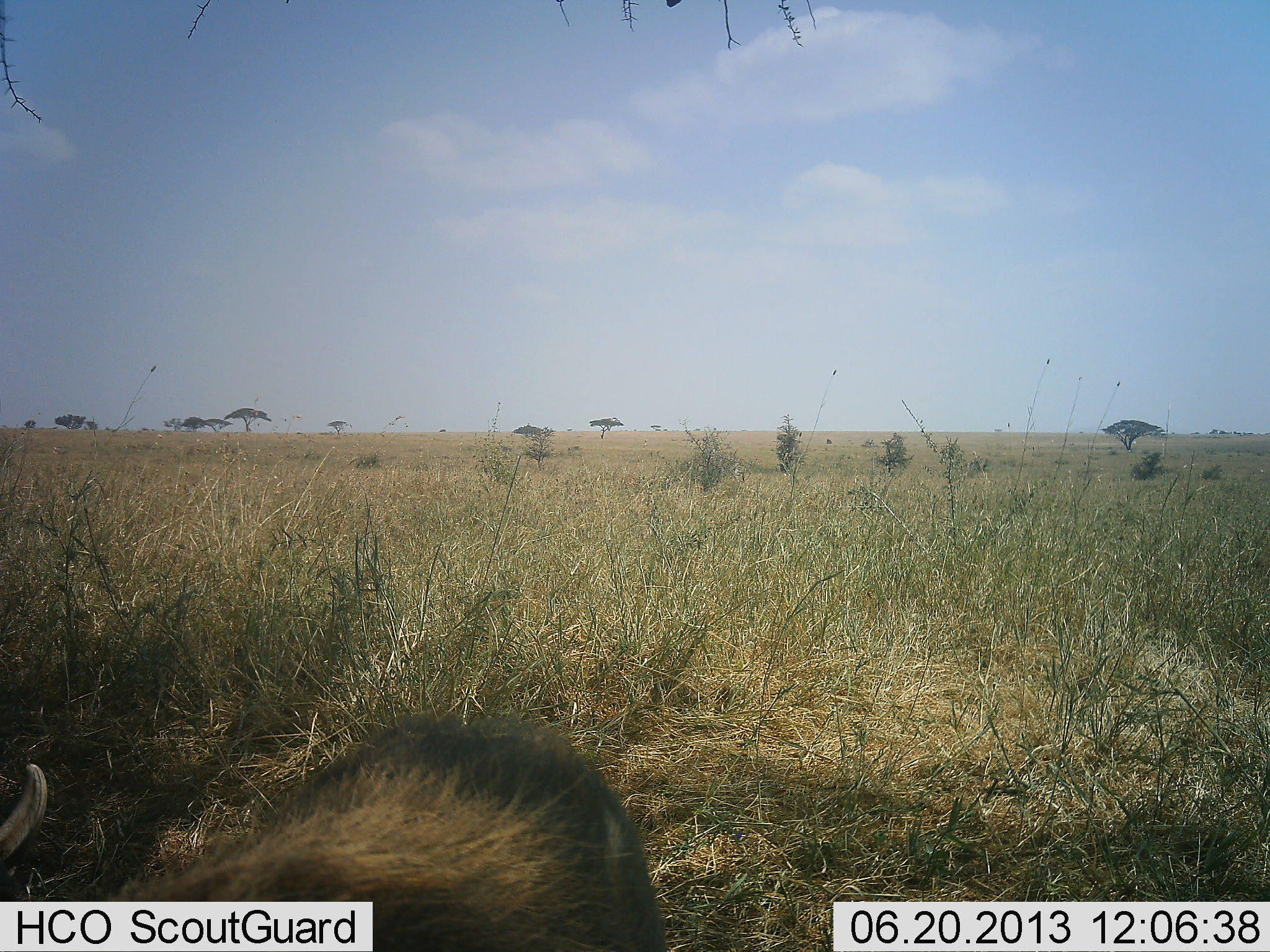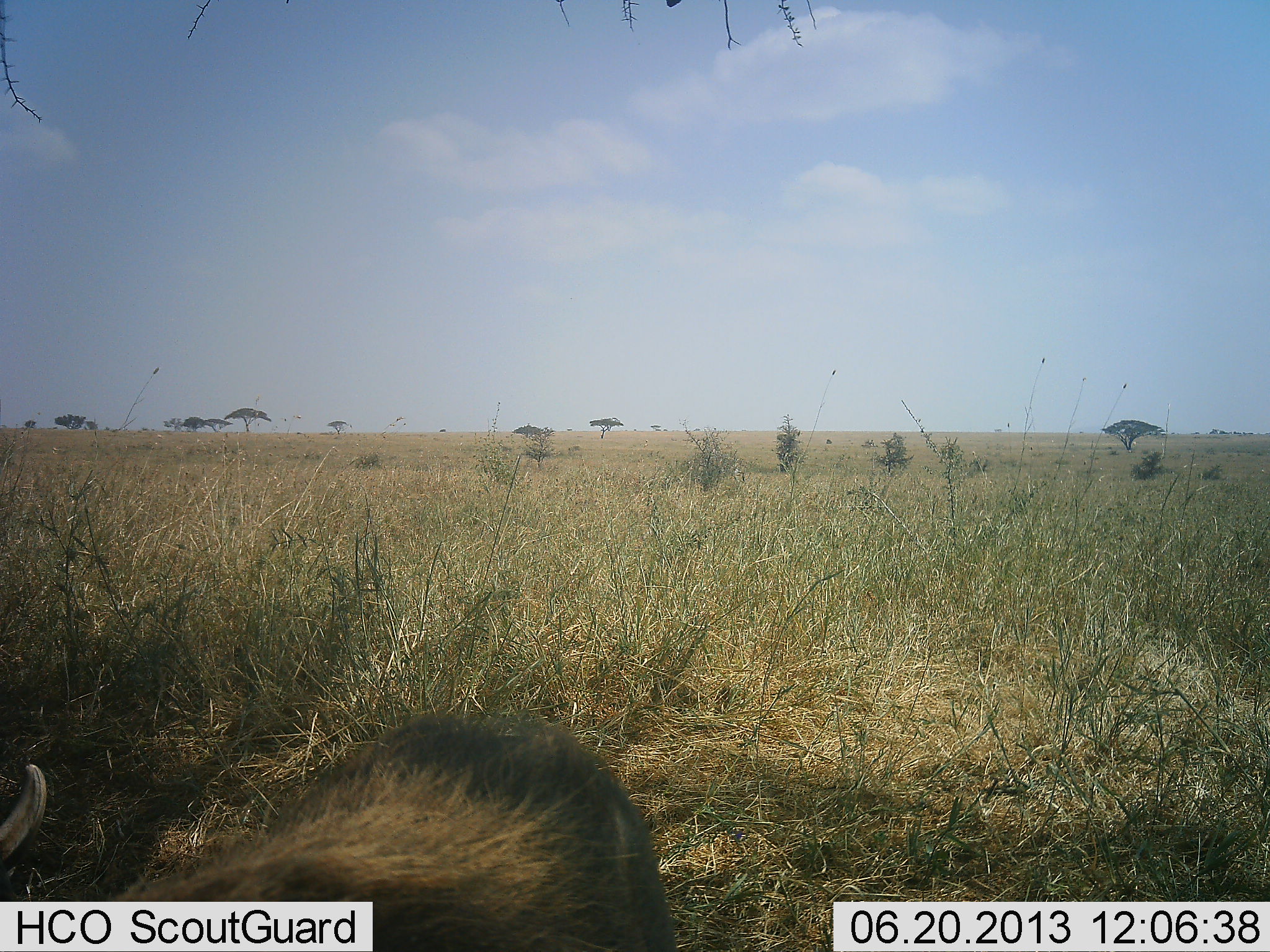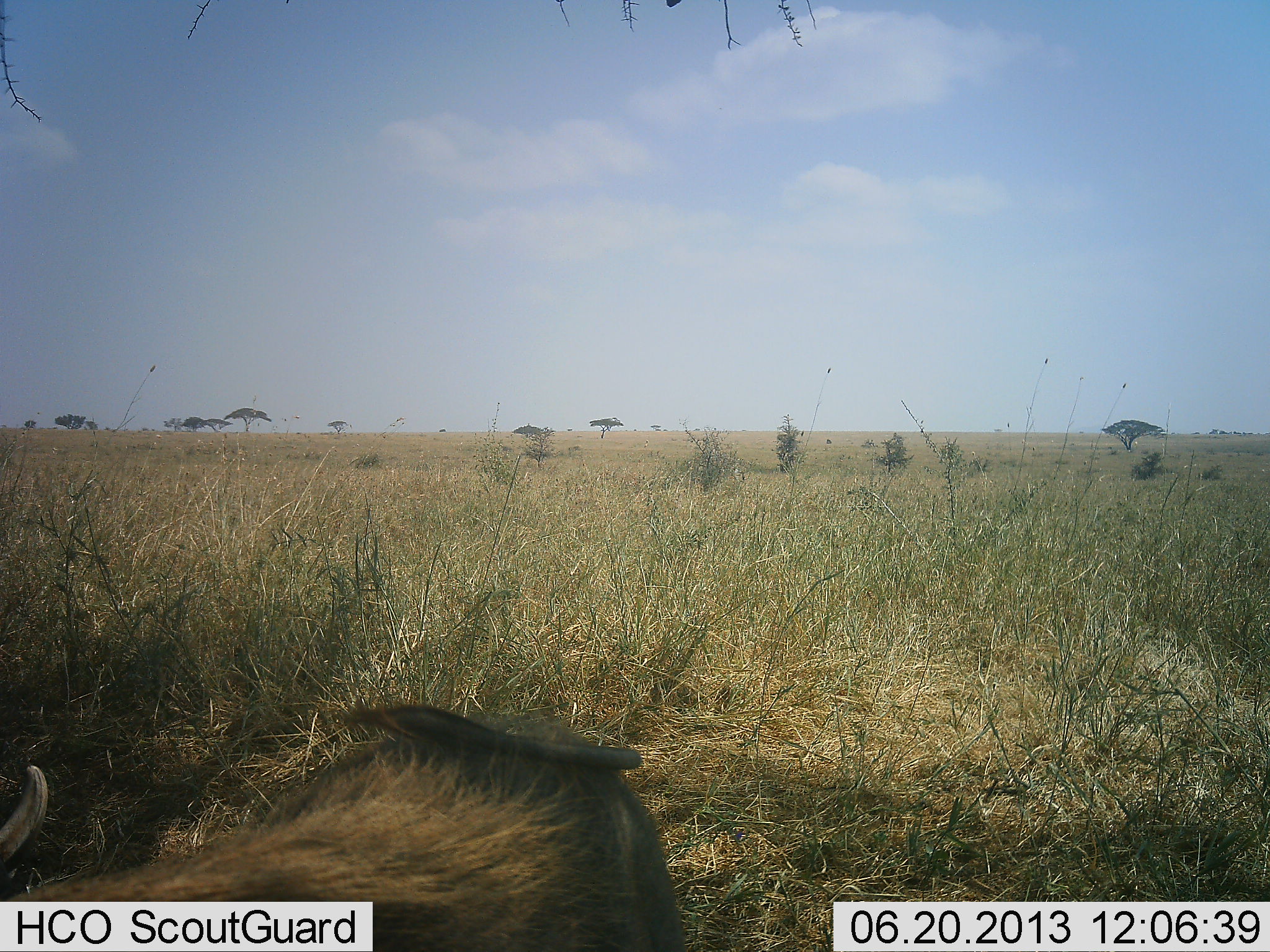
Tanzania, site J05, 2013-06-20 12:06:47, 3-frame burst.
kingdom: Animalia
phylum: Chordata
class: Mammalia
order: Artiodactyla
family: Suidae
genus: Phacochoerus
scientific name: Phacochoerus africanus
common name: warthog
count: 1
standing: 69%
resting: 6%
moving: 6%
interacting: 0%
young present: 0%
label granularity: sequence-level